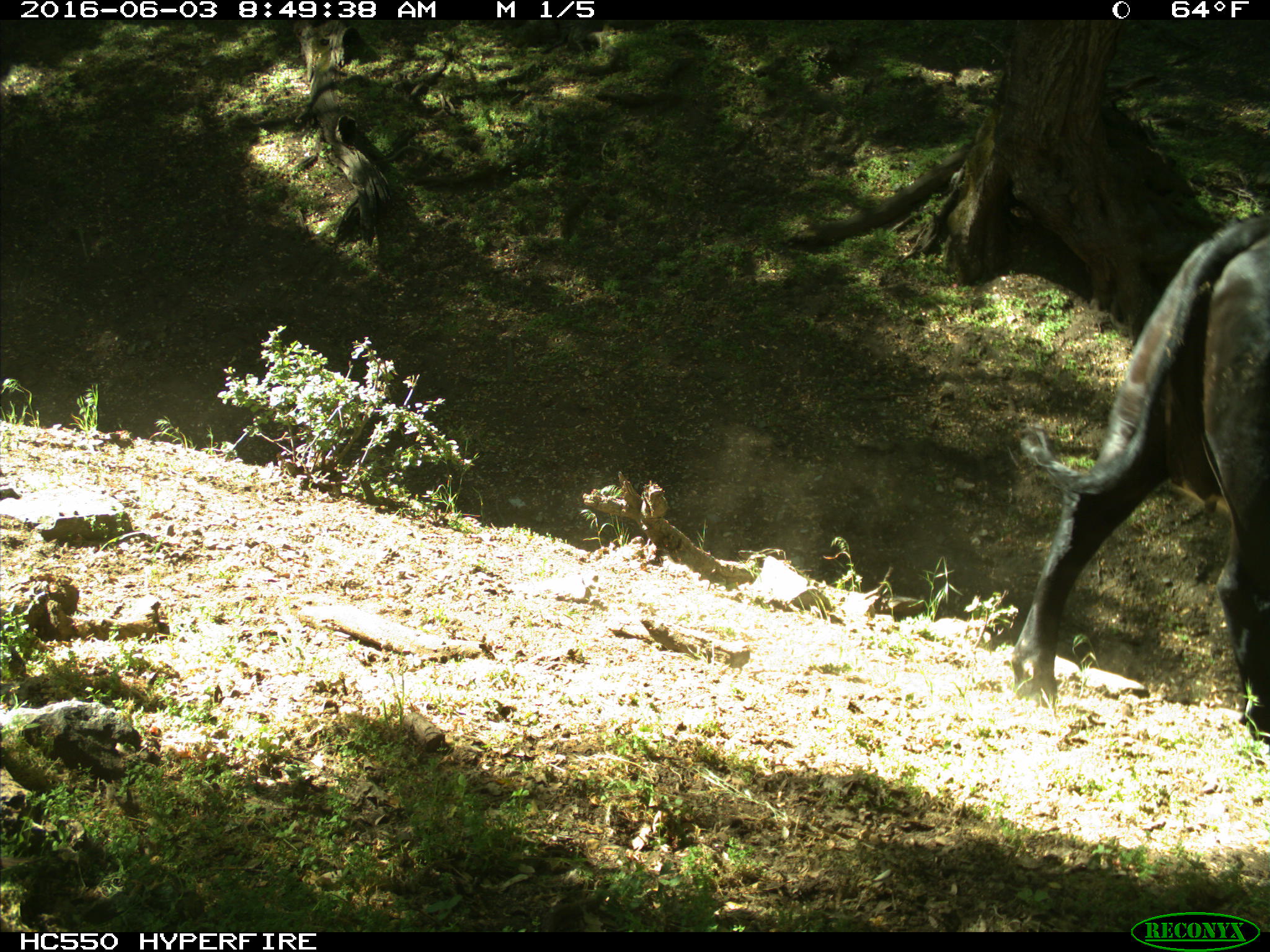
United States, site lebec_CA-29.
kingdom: Animalia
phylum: Chordata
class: Mammalia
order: Artiodactyla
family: Bovidae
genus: Bos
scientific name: Bos taurus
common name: domestic cow